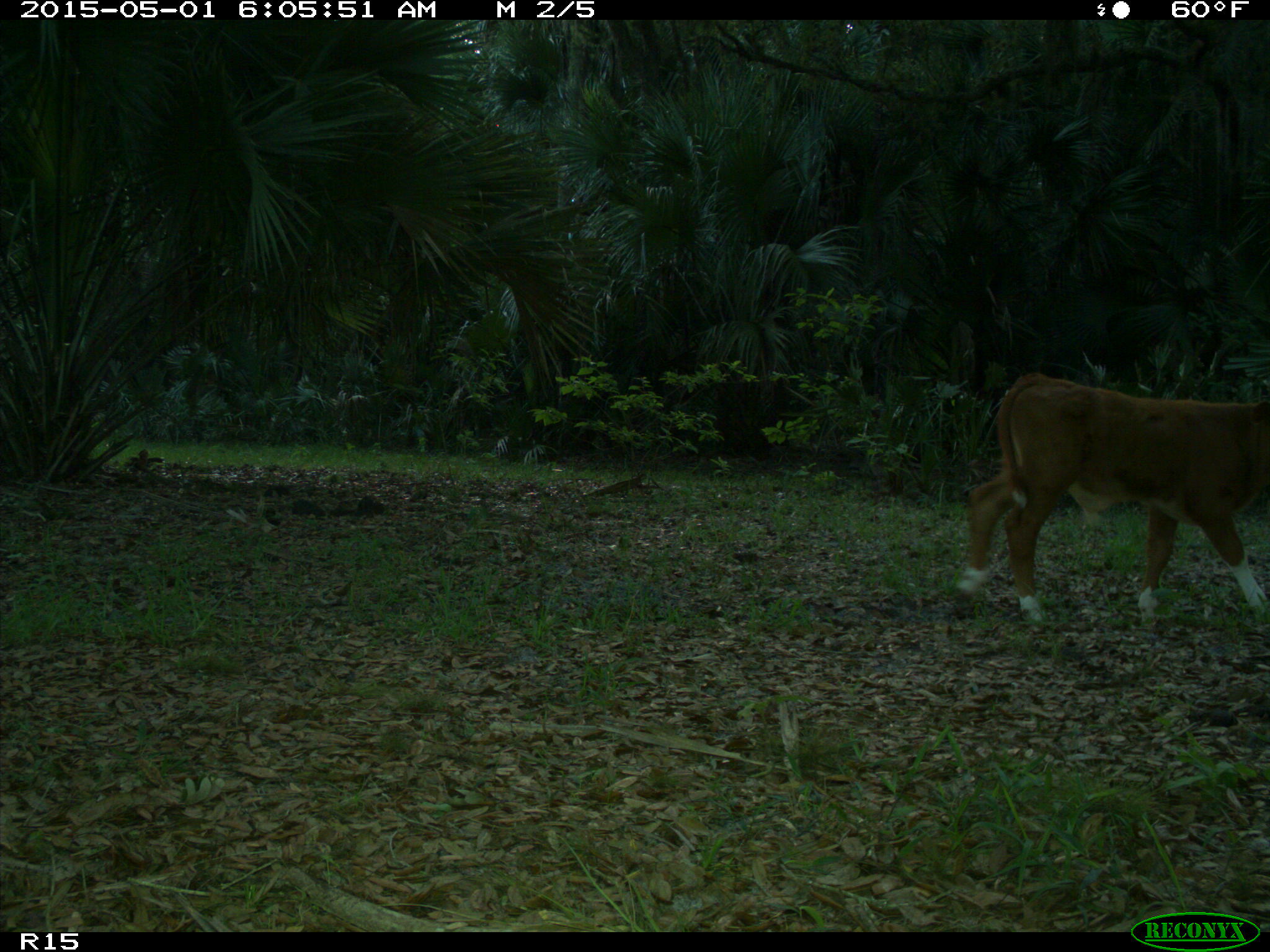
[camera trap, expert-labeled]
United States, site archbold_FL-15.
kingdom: Animalia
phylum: Chordata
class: Mammalia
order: Artiodactyla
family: Bovidae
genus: Bos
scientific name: Bos taurus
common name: domestic cow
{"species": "Bos taurus (domestic cow)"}